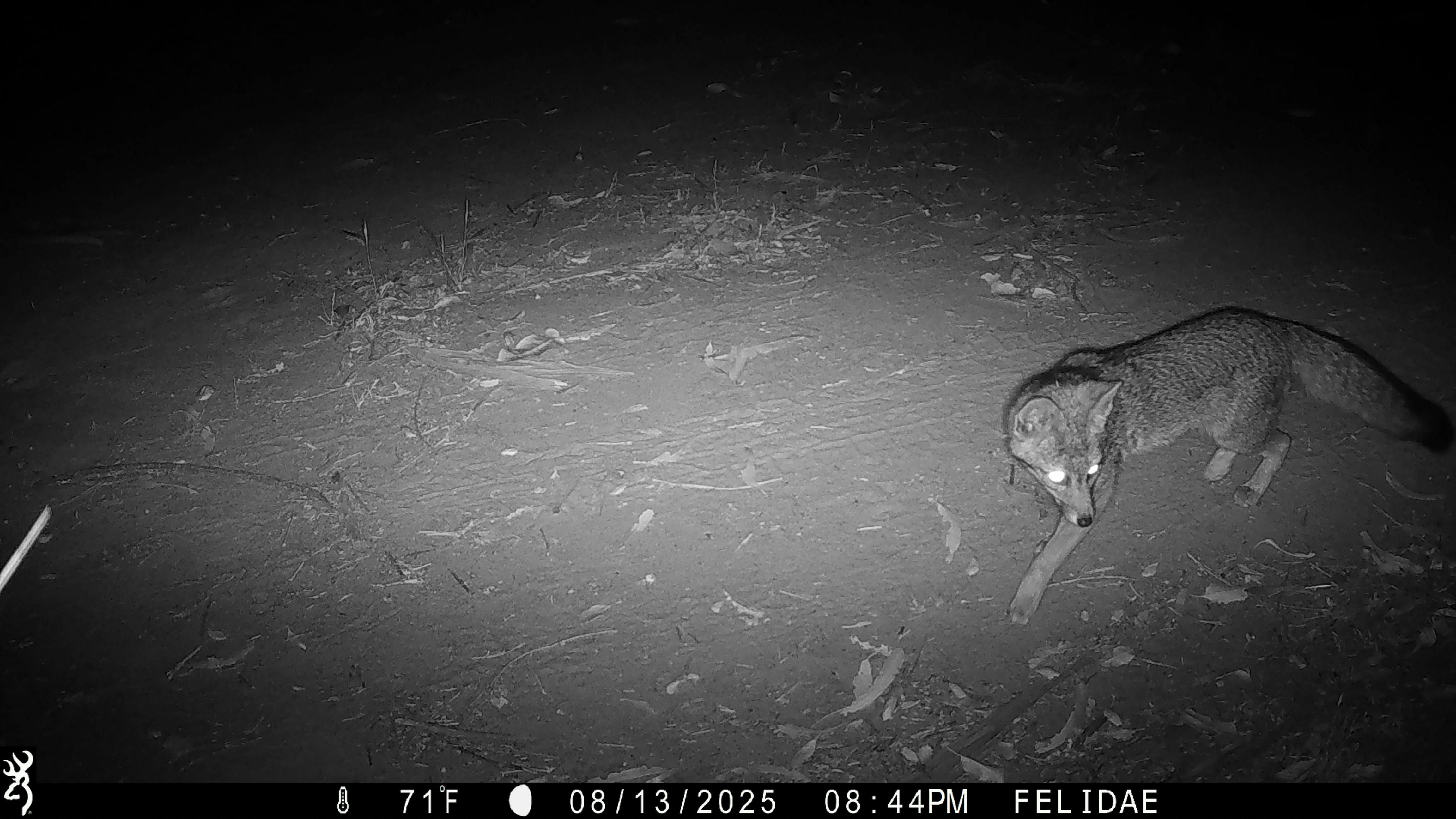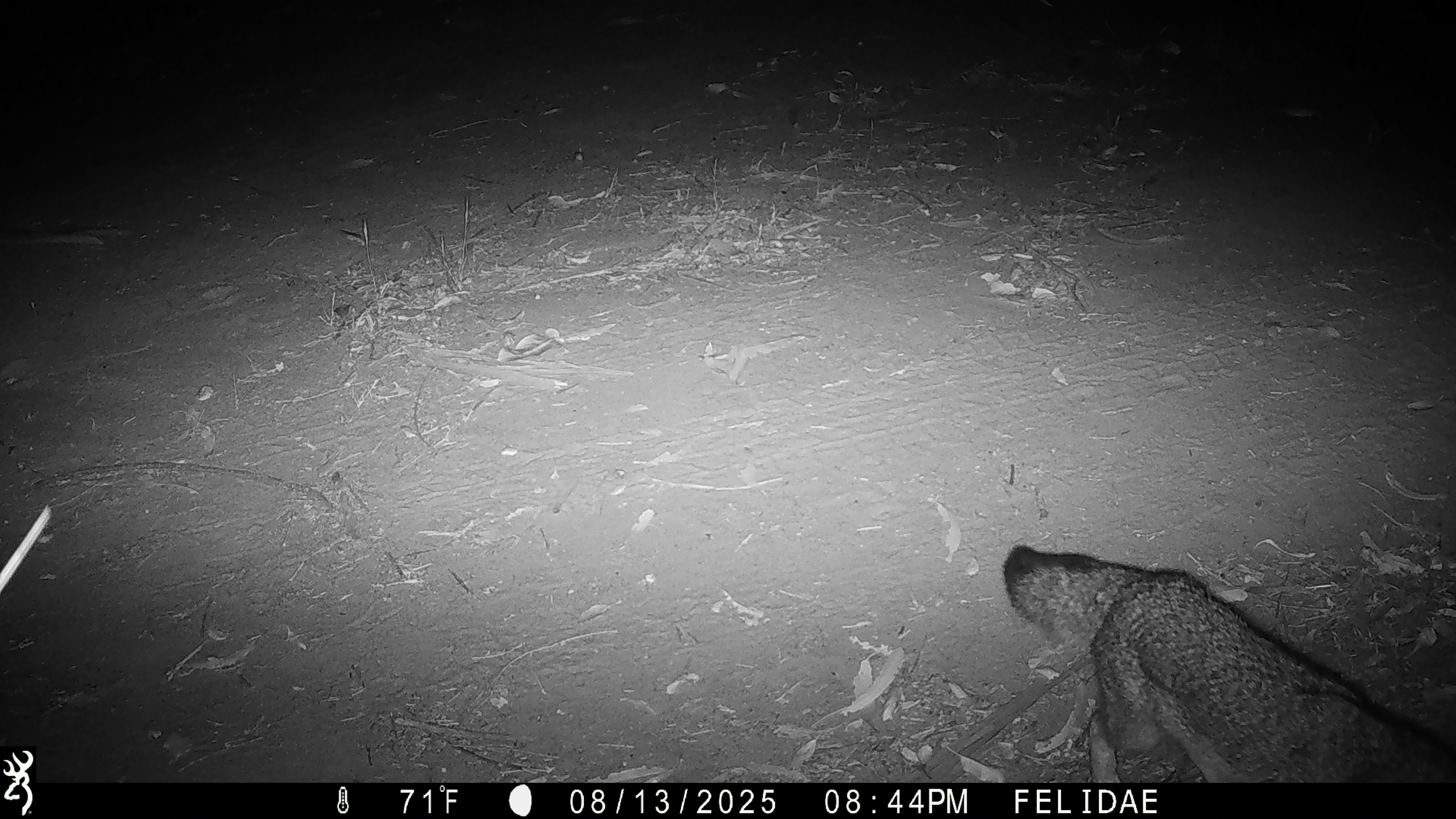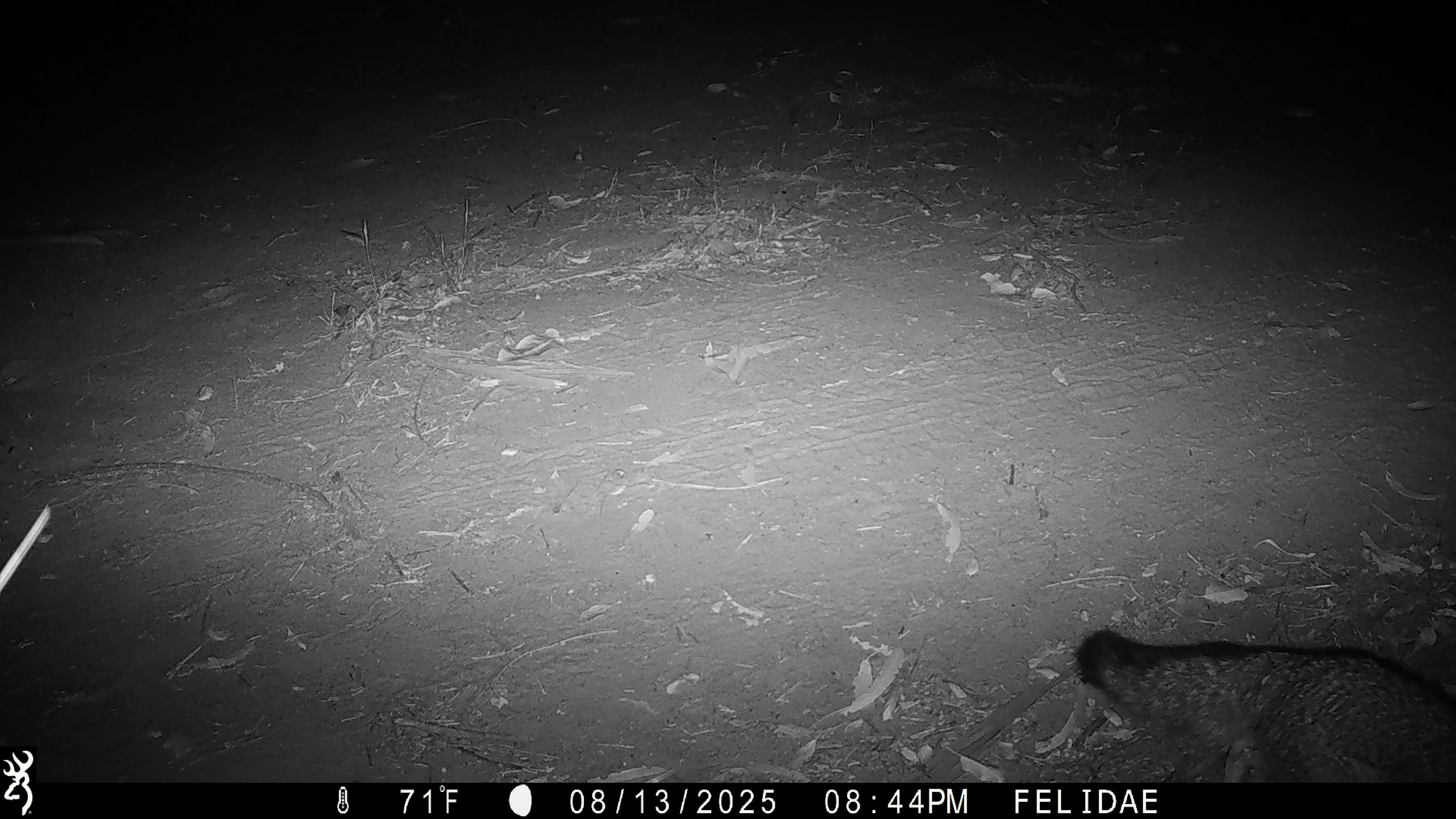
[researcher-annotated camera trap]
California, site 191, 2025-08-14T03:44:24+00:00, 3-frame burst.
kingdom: Animalia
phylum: Chordata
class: Mammalia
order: Carnivora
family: Canidae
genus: Urocyon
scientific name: Urocyon cinereoargenteus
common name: gray fox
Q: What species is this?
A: Gray fox (Urocyon cinereoargenteus).